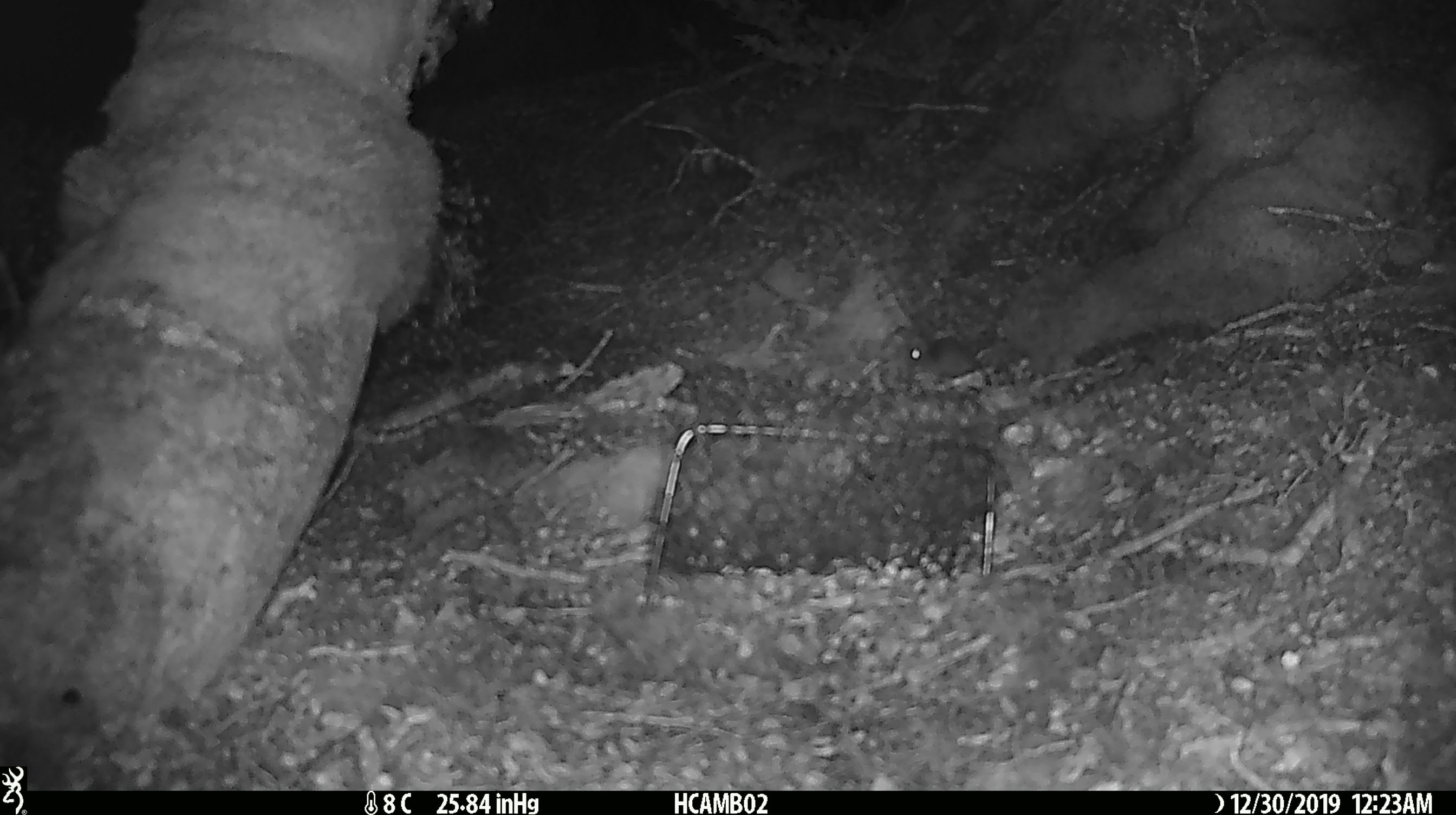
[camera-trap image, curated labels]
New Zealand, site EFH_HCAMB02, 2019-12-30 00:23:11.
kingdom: Animalia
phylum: Chordata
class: Mammalia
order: Rodentia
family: Muridae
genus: Mus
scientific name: Mus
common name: mouse